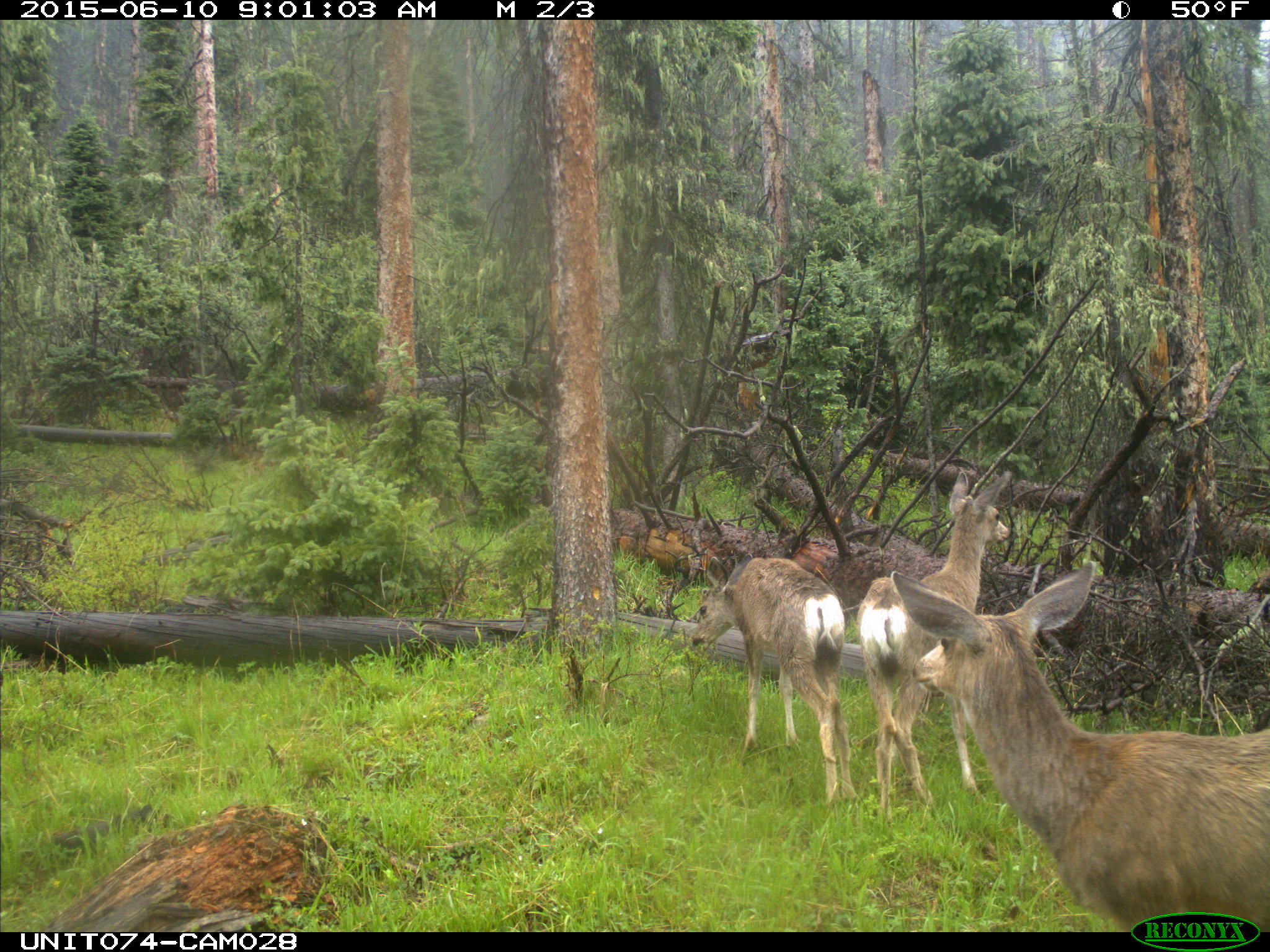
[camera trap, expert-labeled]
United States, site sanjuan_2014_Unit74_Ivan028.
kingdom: Animalia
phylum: Chordata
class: Mammalia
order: Artiodactyla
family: Cervidae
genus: Odocoileus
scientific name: Odocoileus hemionus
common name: mule deer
Odocoileus hemionus (mule deer).